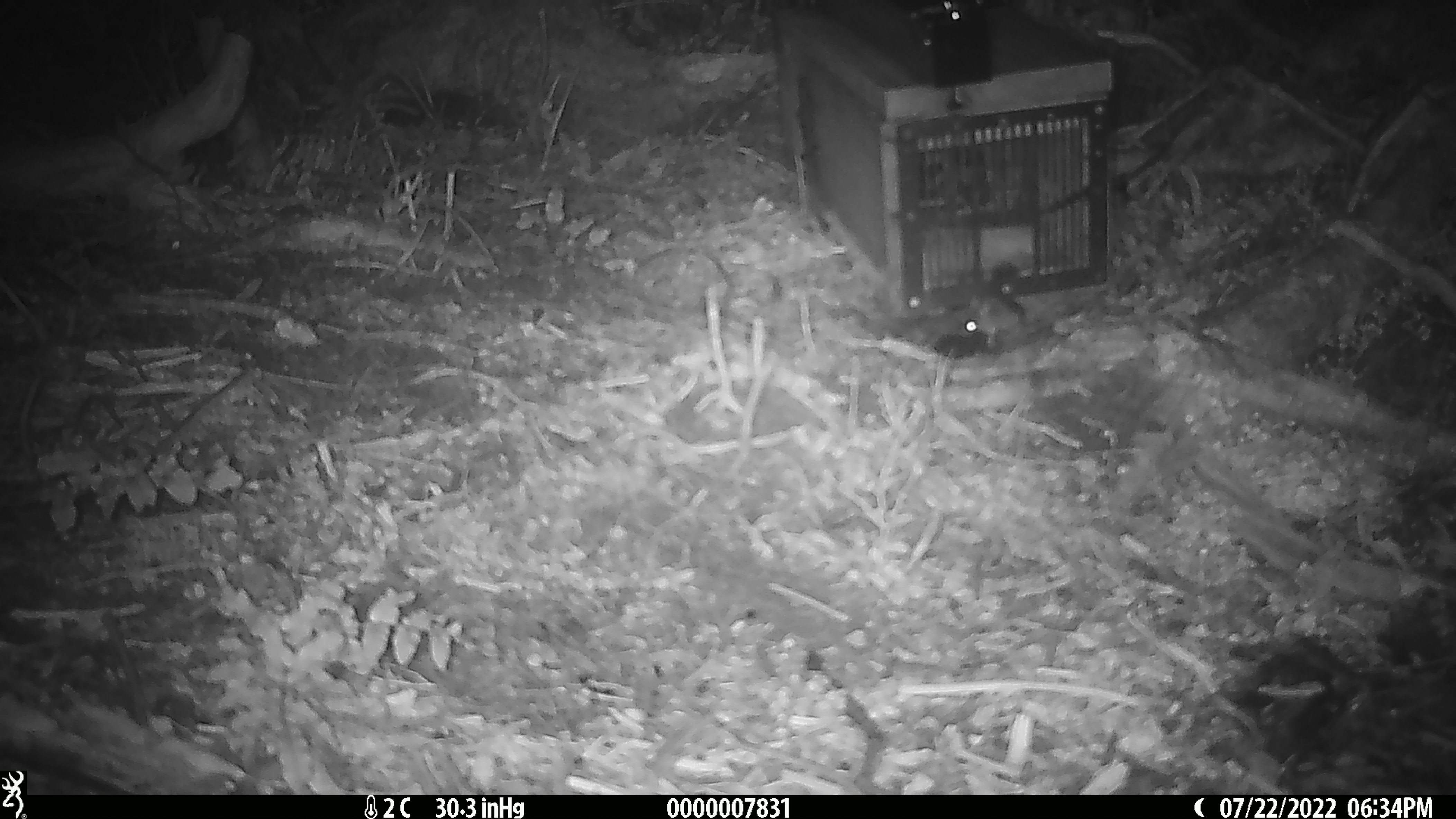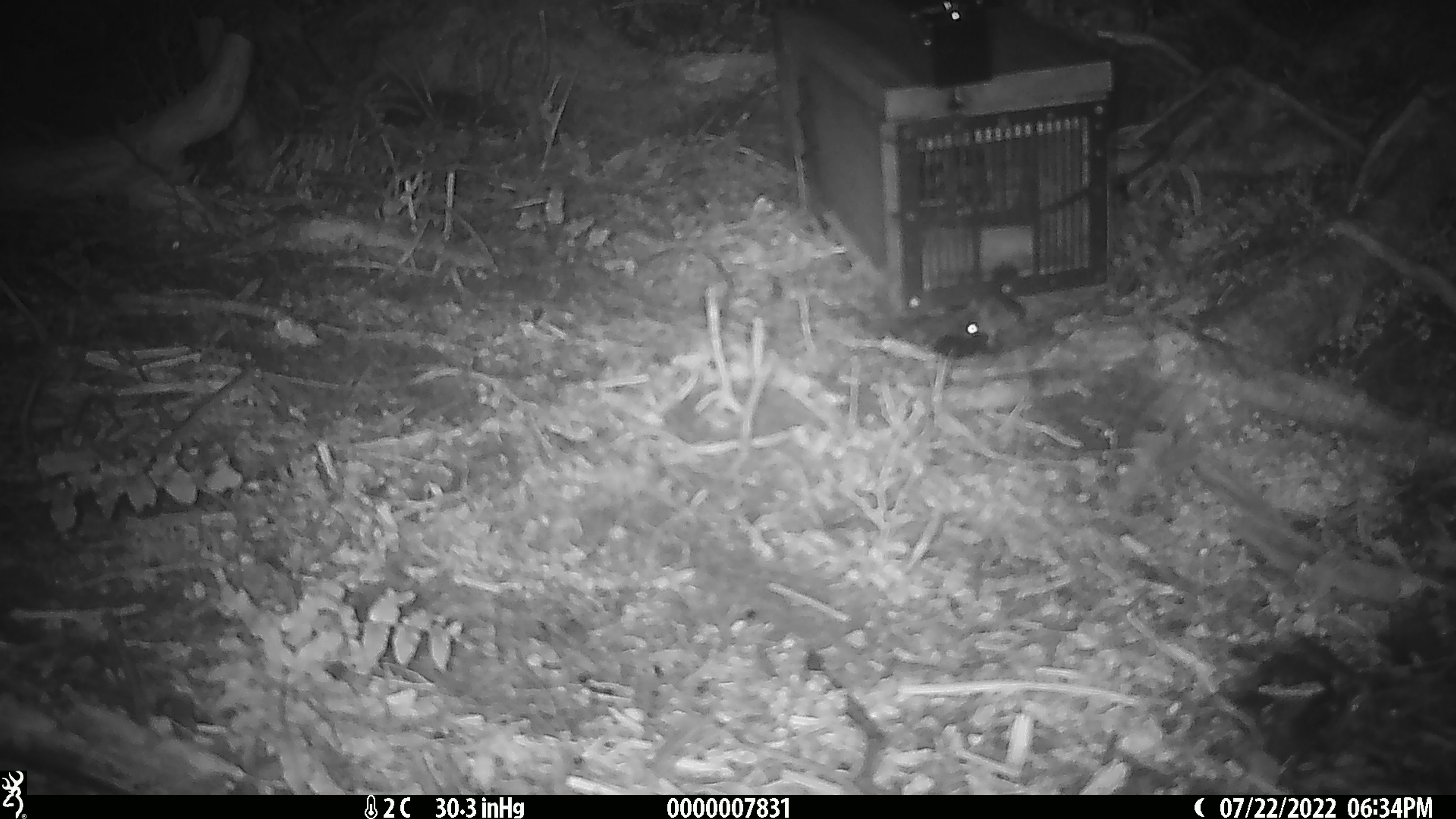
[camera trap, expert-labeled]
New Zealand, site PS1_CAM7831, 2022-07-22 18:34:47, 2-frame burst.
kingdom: Animalia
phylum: Chordata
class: Mammalia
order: Rodentia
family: Muridae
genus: Mus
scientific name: Mus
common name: mouse